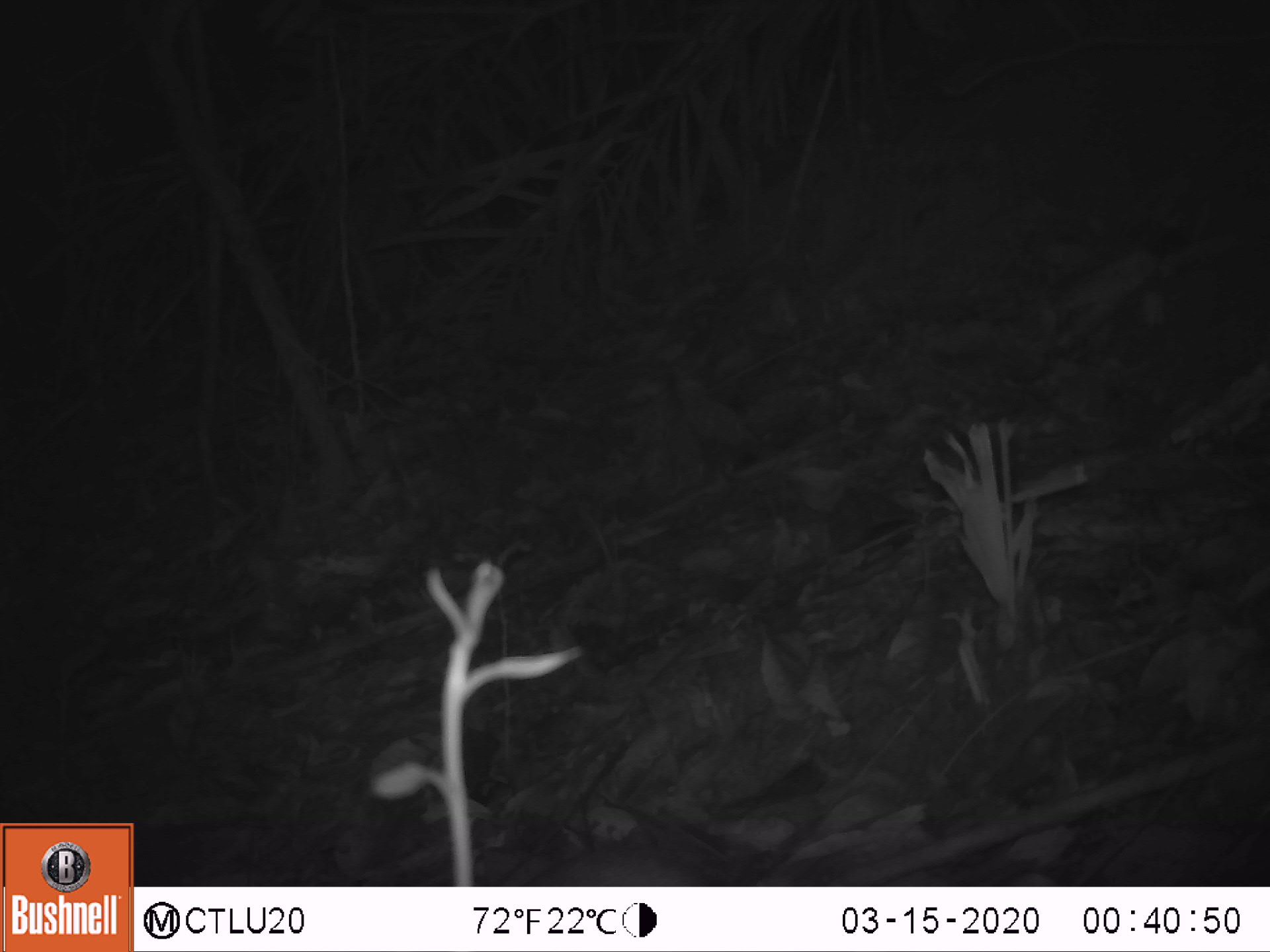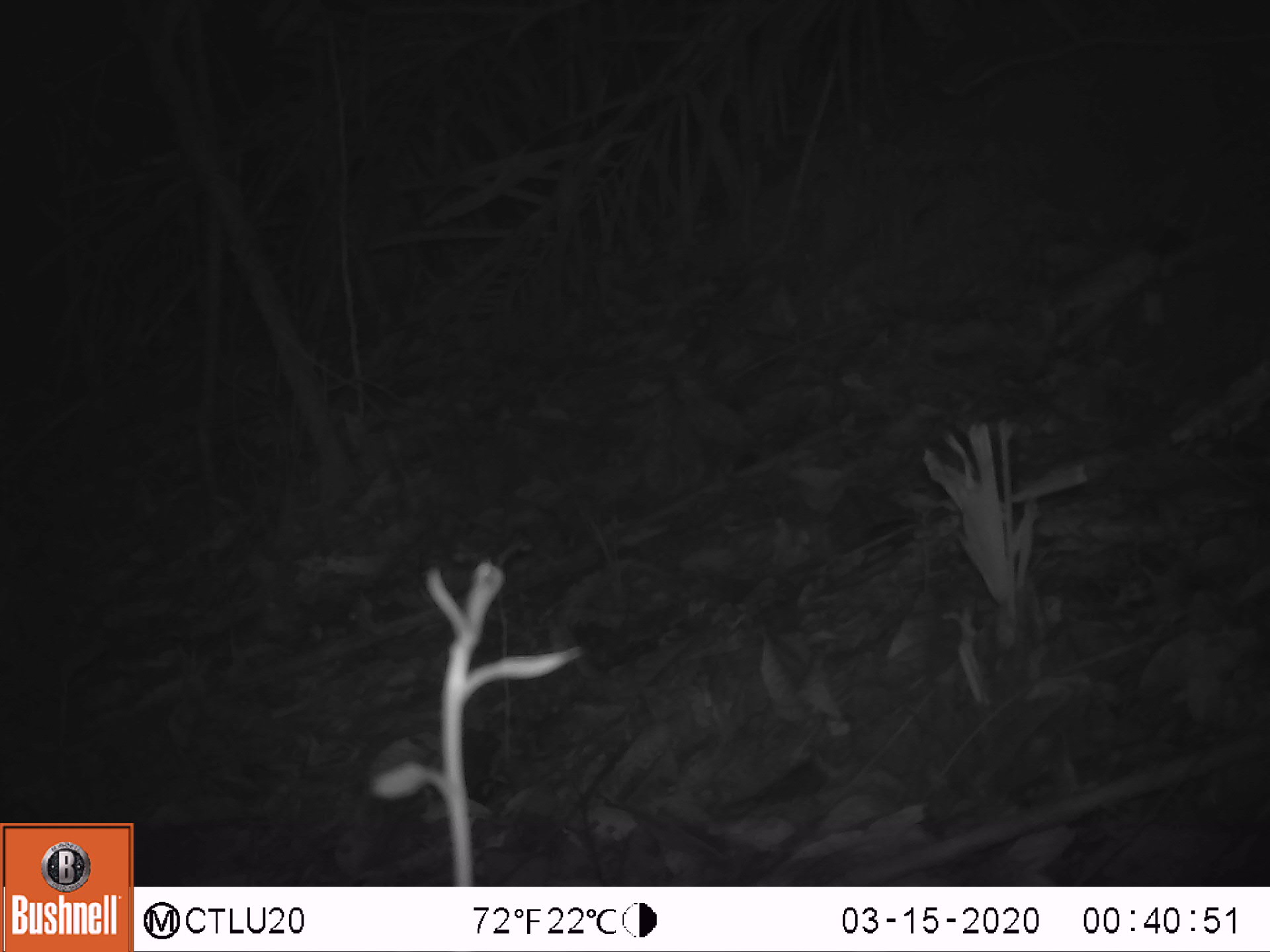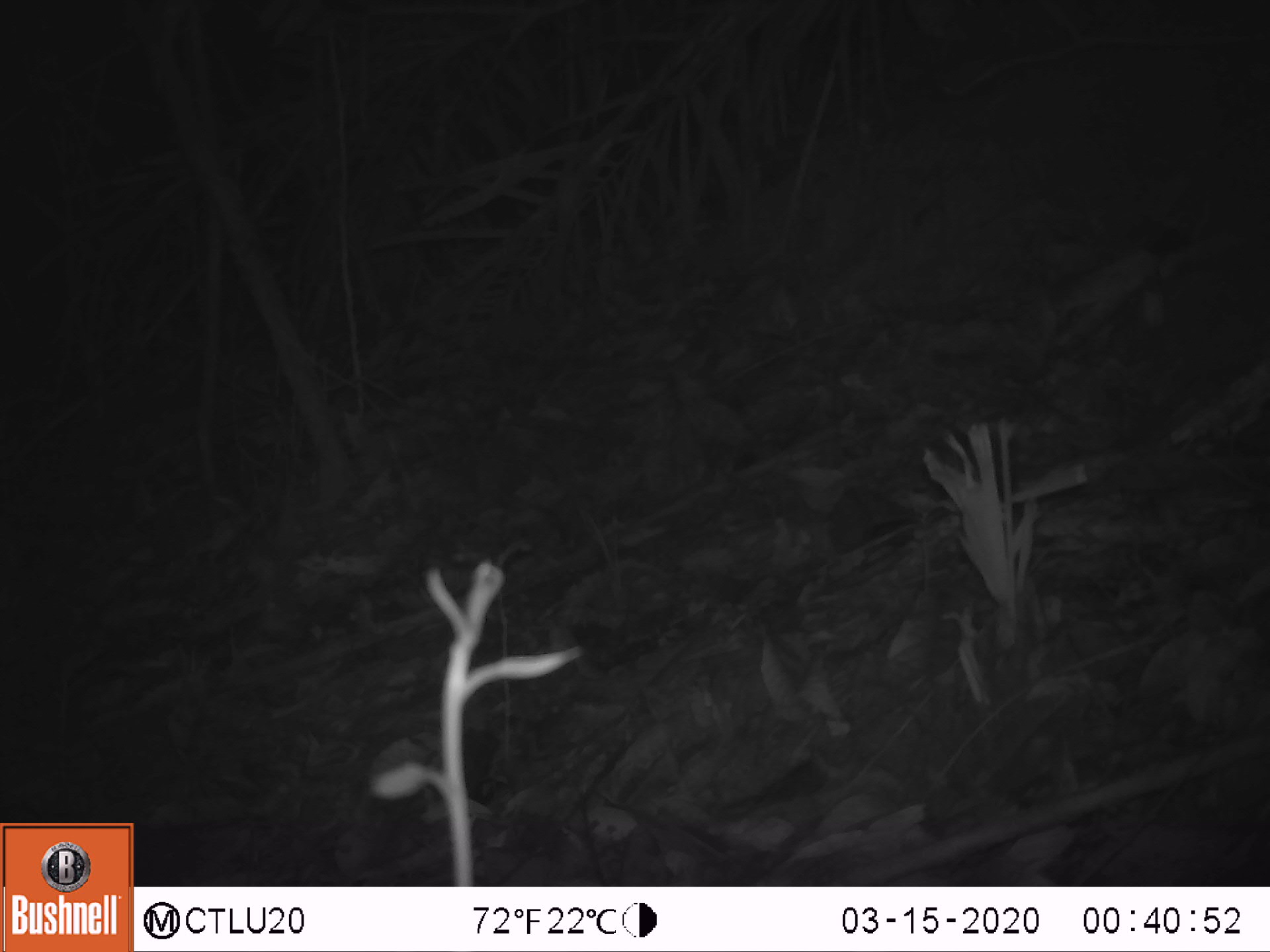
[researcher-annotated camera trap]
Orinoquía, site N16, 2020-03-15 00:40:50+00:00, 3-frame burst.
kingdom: Animalia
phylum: Chordata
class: Mammalia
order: Rodentia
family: Cuniculidae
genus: Cuniculus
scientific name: Cuniculus paca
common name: spotted paca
Spotted paca (Cuniculus paca).